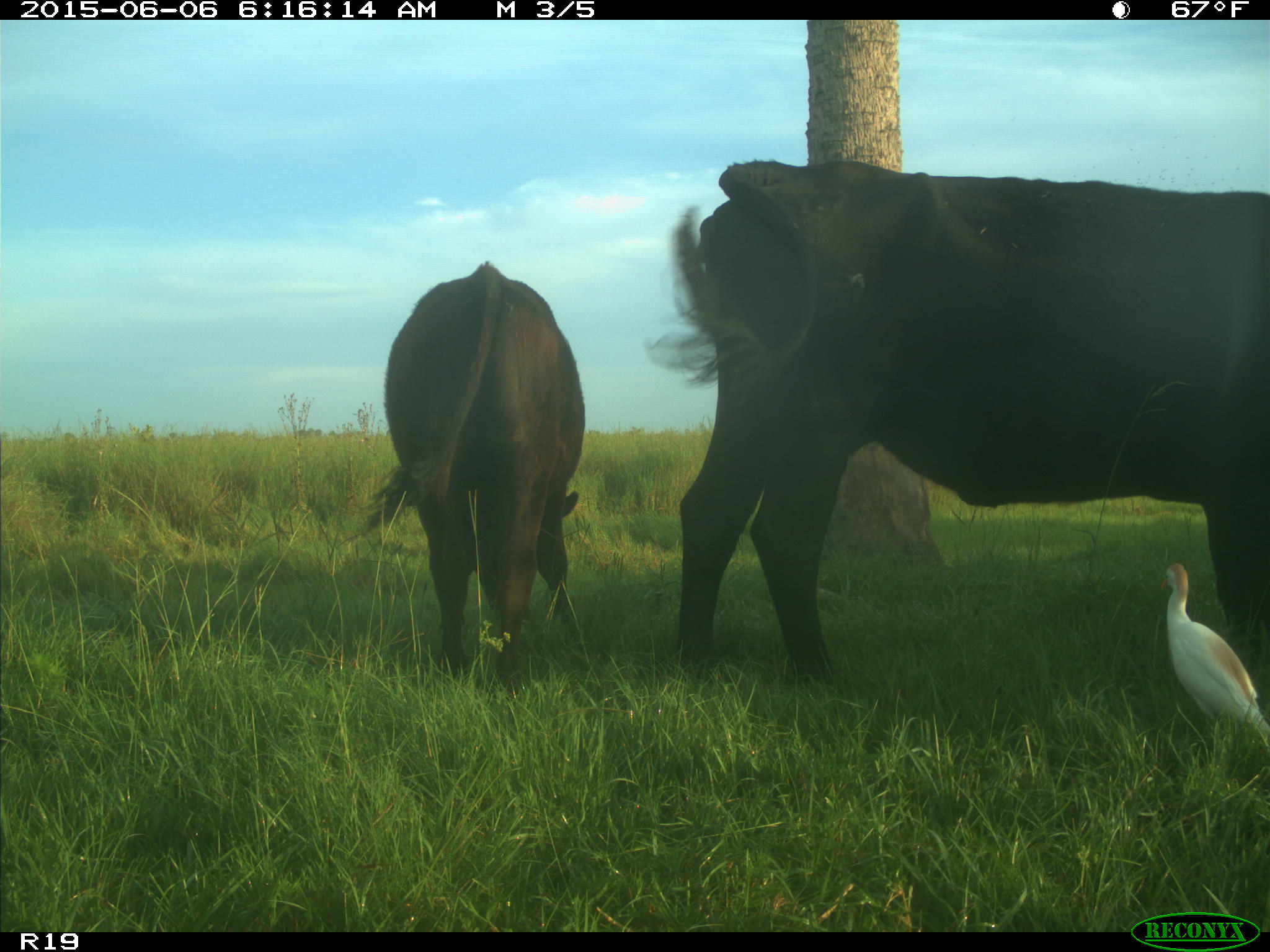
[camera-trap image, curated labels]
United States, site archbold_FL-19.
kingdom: Animalia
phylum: Chordata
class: Mammalia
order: Artiodactyla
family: Bovidae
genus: Bos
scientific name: Bos taurus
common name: domestic cow